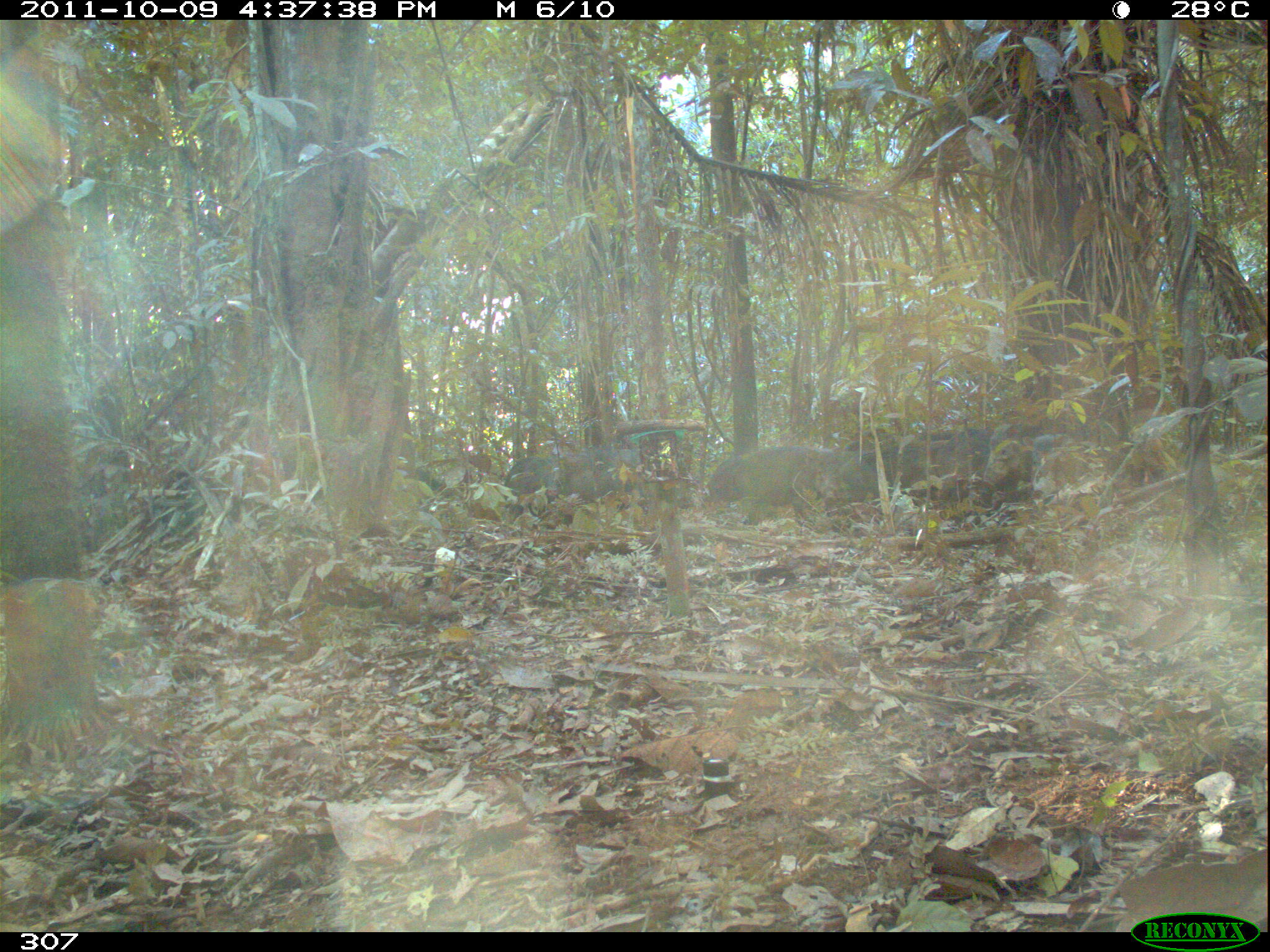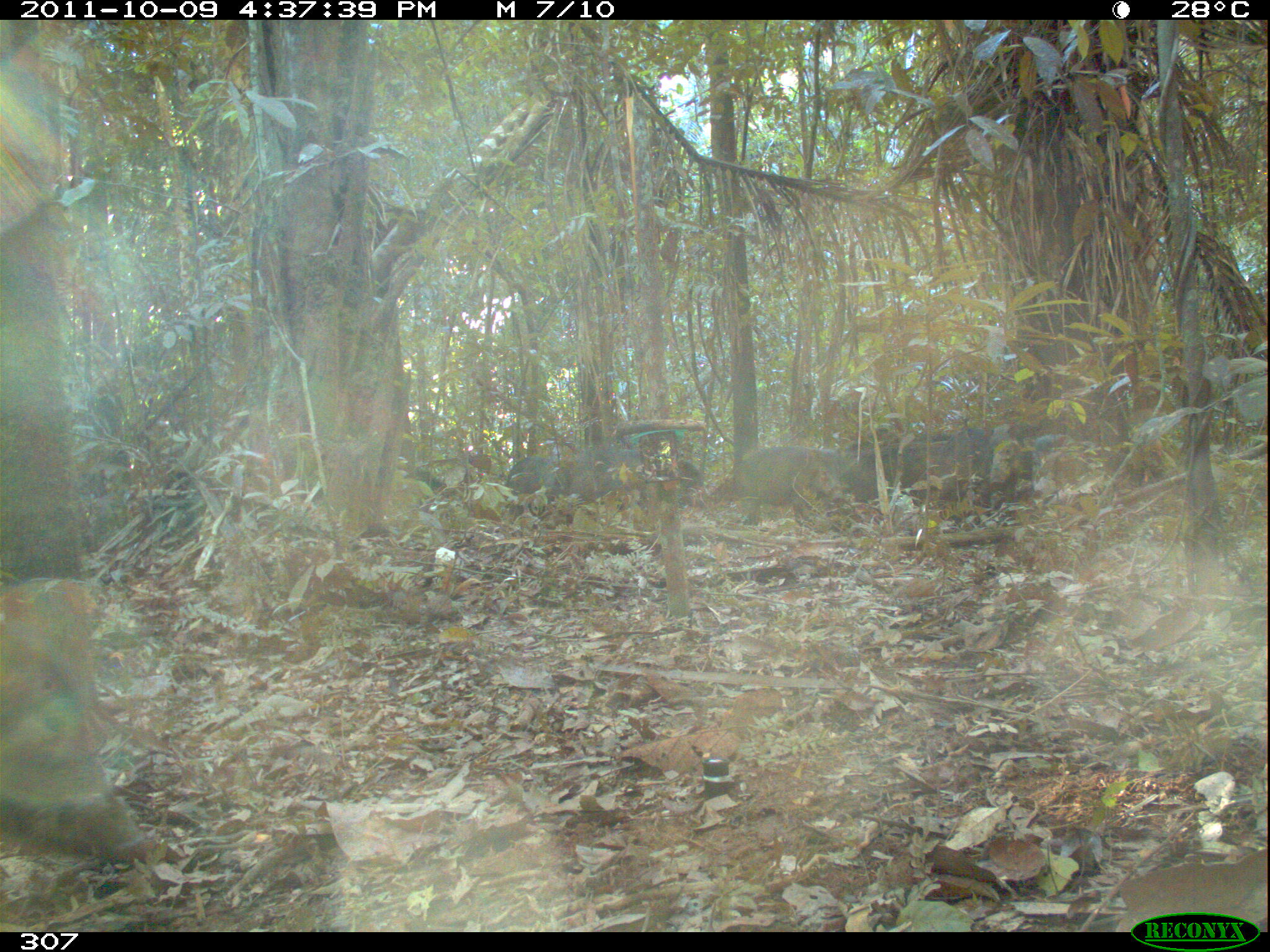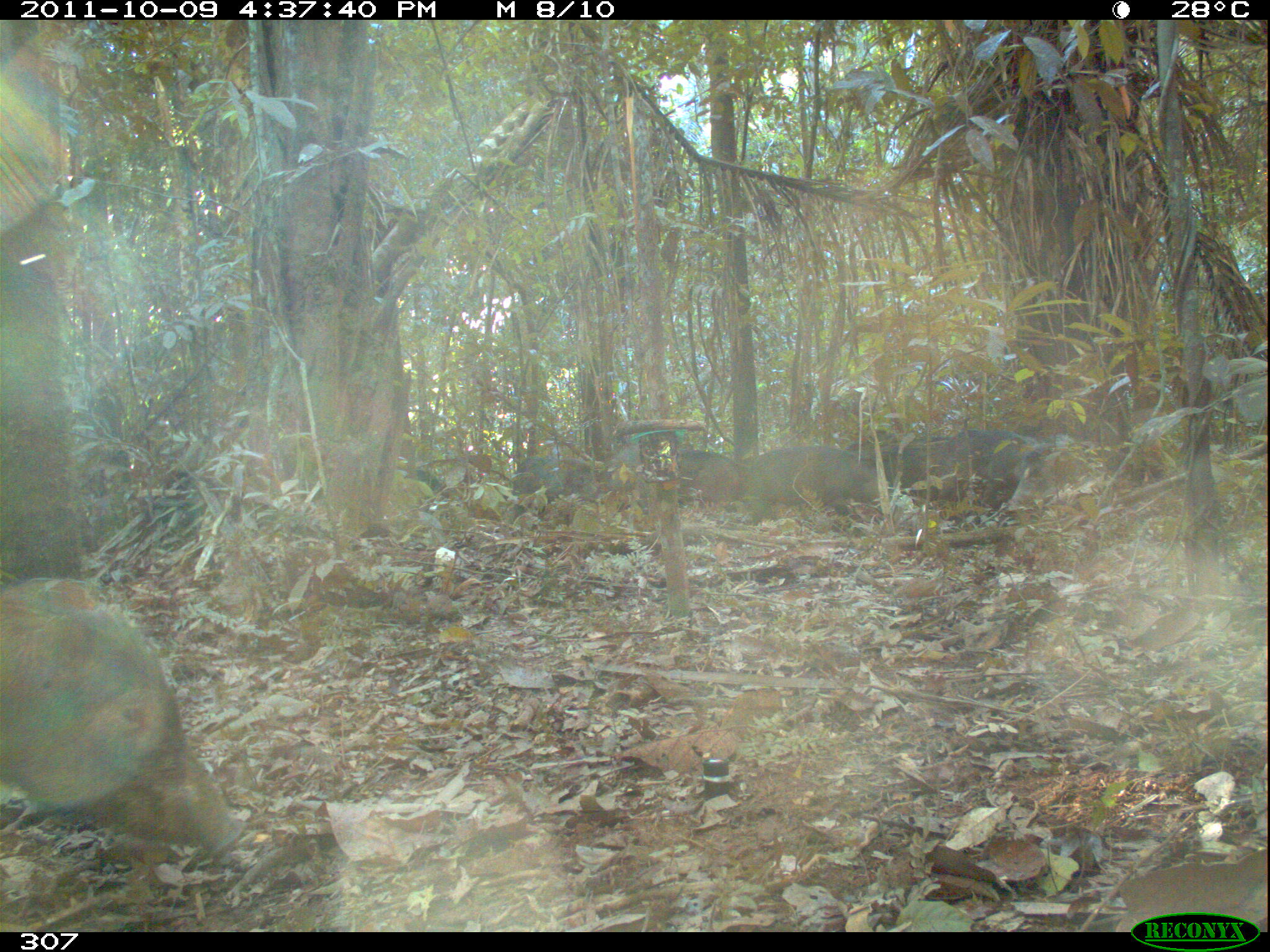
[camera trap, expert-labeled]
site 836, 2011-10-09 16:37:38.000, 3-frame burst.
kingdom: Animalia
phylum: Chordata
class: Mammalia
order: Artiodactyla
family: Tayassuidae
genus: Tayassu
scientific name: Tayassu pecari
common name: white-lipped peccary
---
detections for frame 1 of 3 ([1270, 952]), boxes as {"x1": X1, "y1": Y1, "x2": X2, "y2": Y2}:
tayassu pecari: {"x1": 729, "y1": 441, "x2": 855, "y2": 522}; {"x1": 893, "y1": 426, "x2": 990, "y2": 498}; {"x1": 981, "y1": 429, "x2": 1067, "y2": 492}; {"x1": 555, "y1": 446, "x2": 644, "y2": 501}; {"x1": 842, "y1": 430, "x2": 897, "y2": 504}; {"x1": 503, "y1": 455, "x2": 557, "y2": 514}; {"x1": 696, "y1": 456, "x2": 746, "y2": 505}